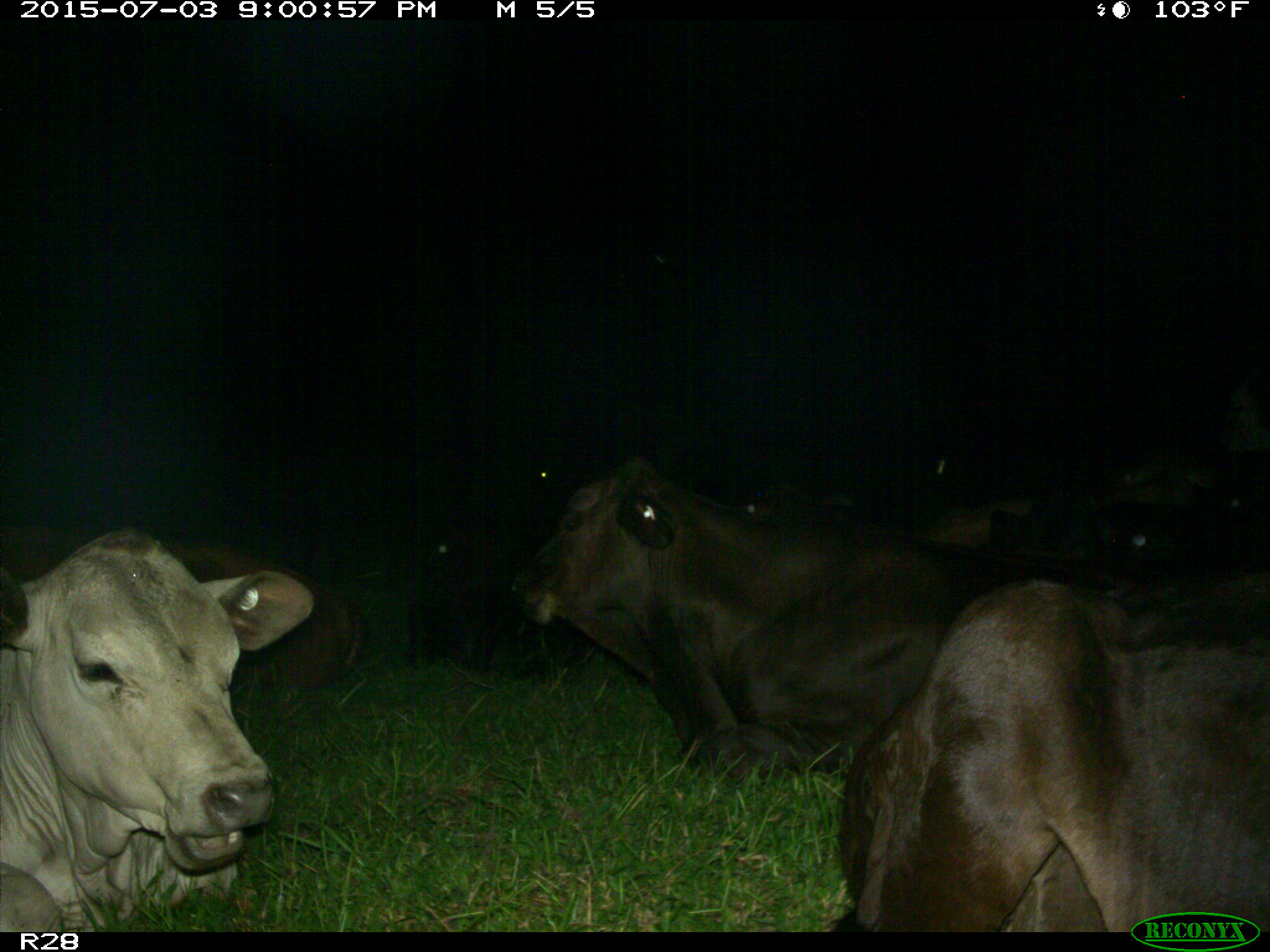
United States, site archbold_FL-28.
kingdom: Animalia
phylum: Chordata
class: Mammalia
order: Artiodactyla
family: Bovidae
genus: Bos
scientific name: Bos taurus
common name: domestic cow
Bos taurus (domestic cow).